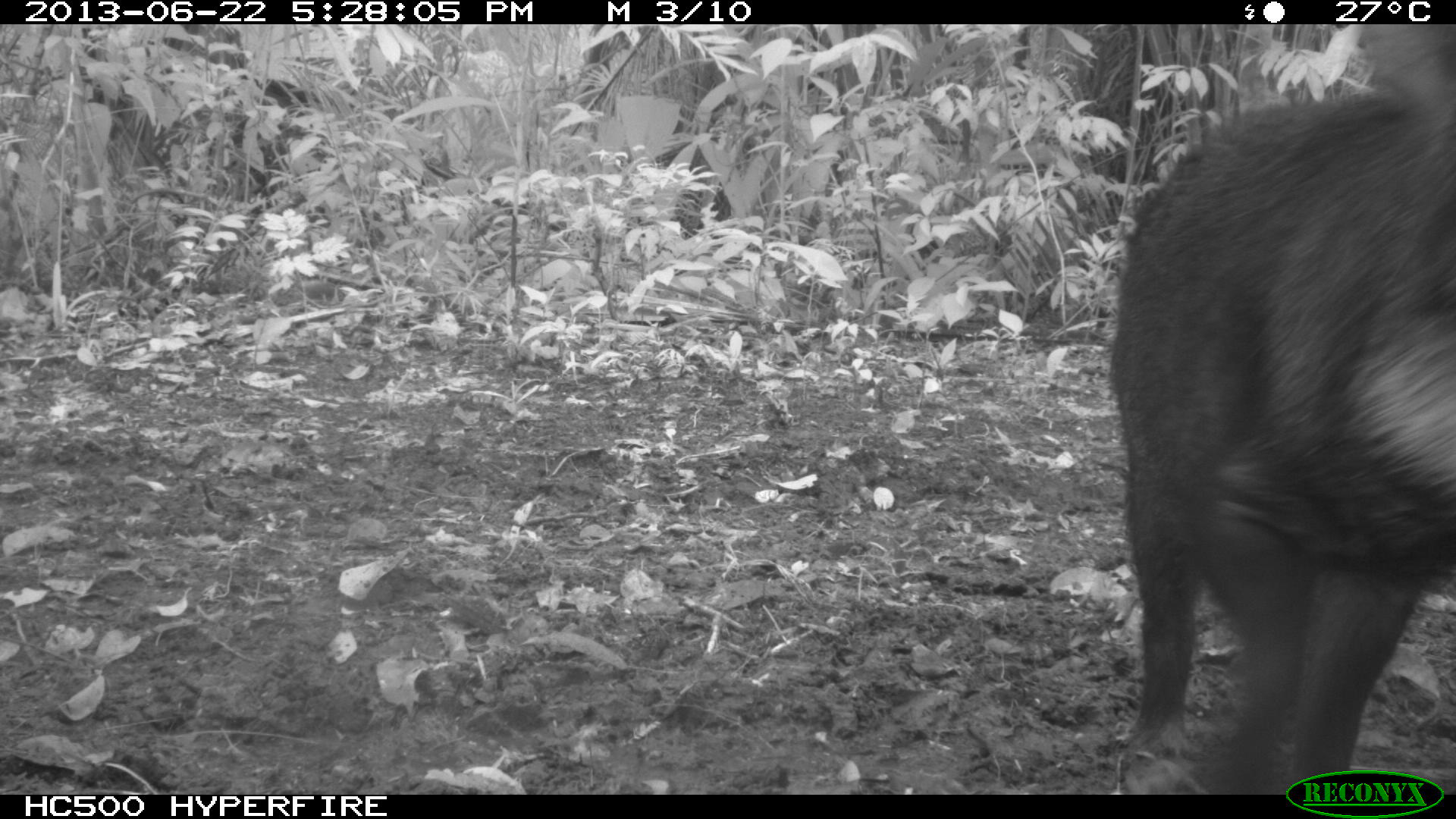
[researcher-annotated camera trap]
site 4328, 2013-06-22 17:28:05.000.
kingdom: Animalia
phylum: Chordata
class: Mammalia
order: Artiodactyla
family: Tayassuidae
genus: Tayassu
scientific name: Tayassu pecari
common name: white-lipped peccary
Tayassu pecari (white-lipped peccary), count 1.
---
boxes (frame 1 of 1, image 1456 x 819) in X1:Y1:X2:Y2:
tayassu pecari: 1106:24:1453:789